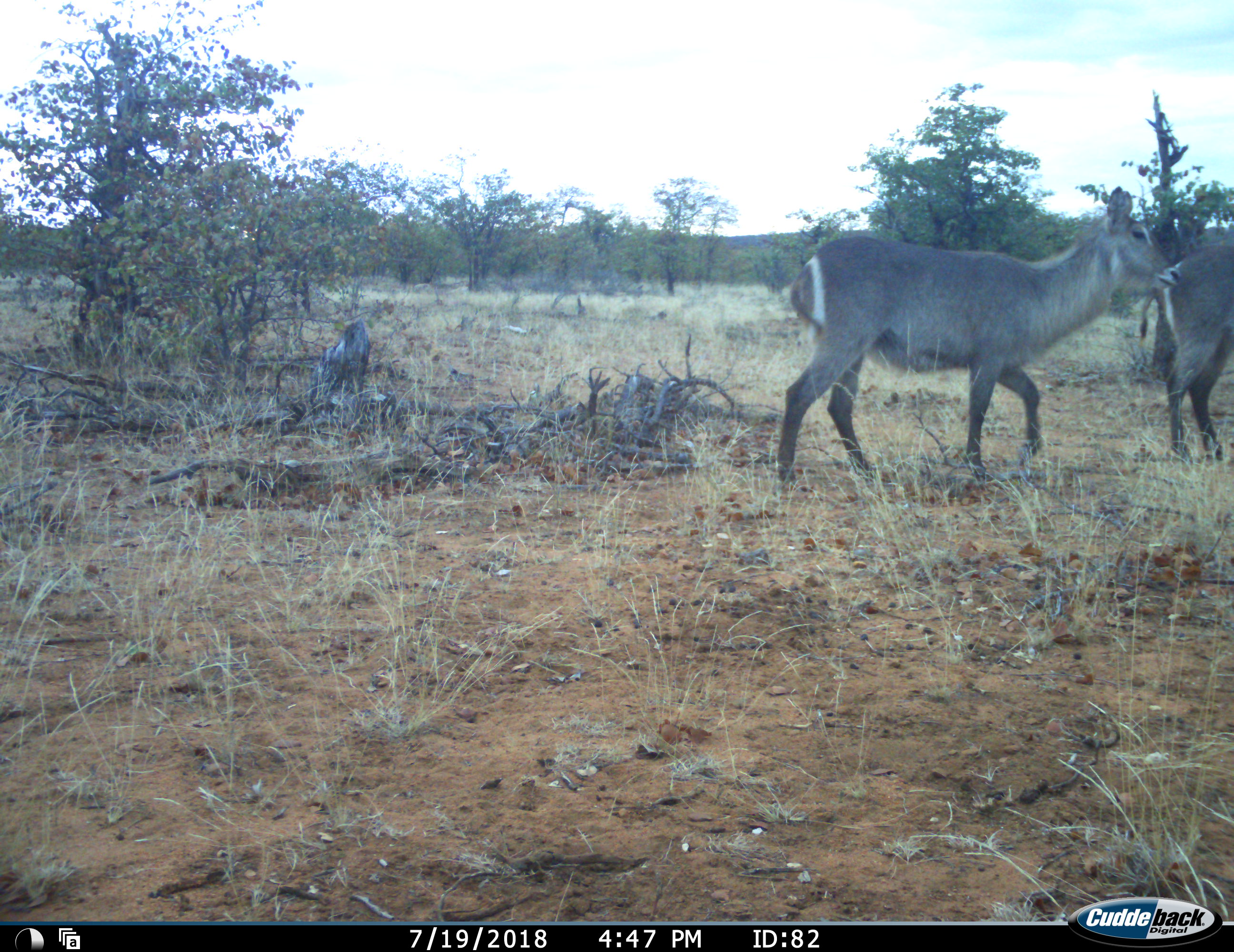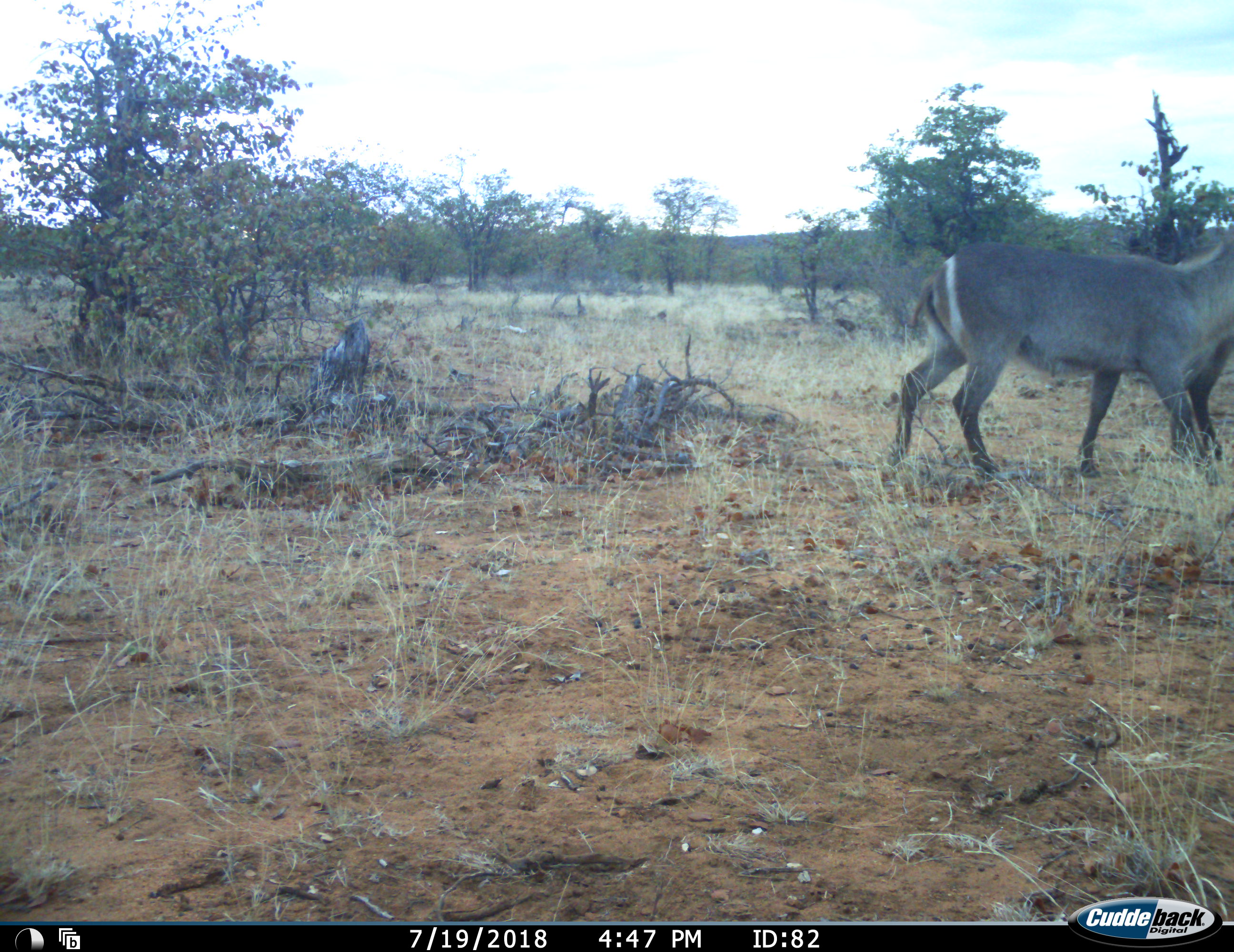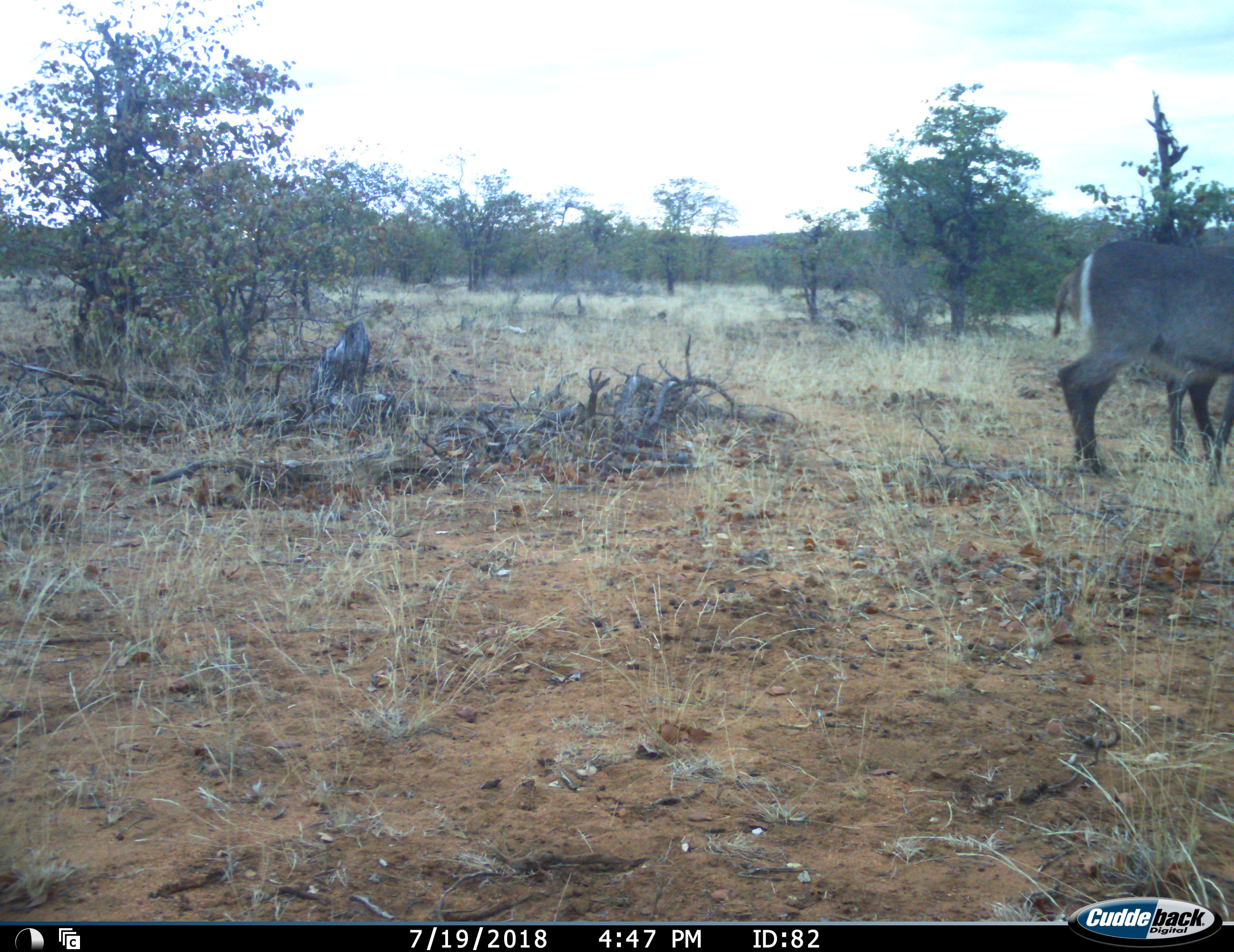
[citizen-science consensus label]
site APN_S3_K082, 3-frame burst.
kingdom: Animalia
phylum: Chordata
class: Mammalia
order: Artiodactyla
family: Bovidae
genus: Kobus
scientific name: Kobus ellipsiprymnus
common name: waterbuck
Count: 2.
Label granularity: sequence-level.